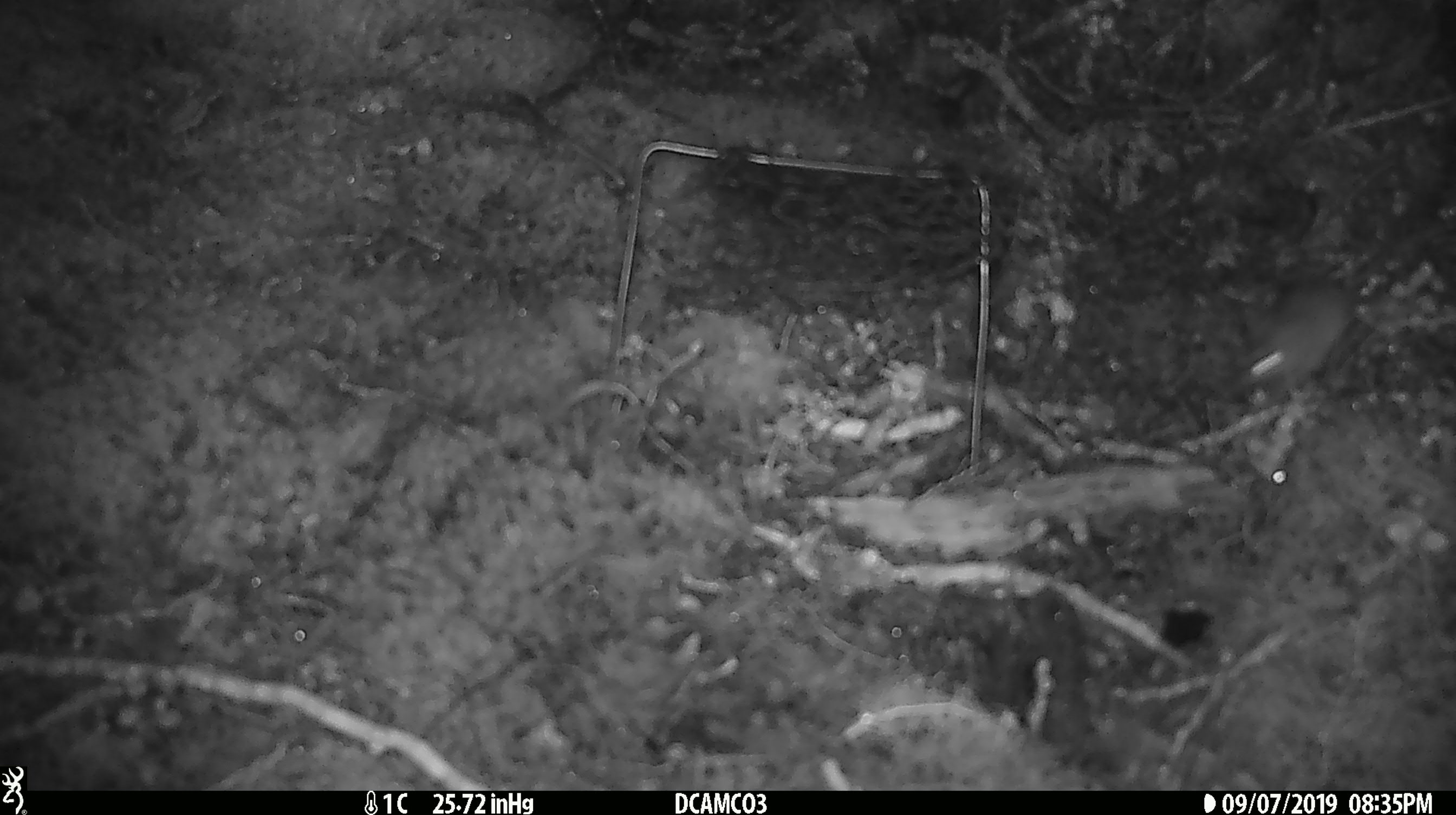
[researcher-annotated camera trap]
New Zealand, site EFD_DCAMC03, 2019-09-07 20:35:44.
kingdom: Animalia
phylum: Chordata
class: Mammalia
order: Rodentia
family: Muridae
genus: Mus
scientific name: Mus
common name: mouse